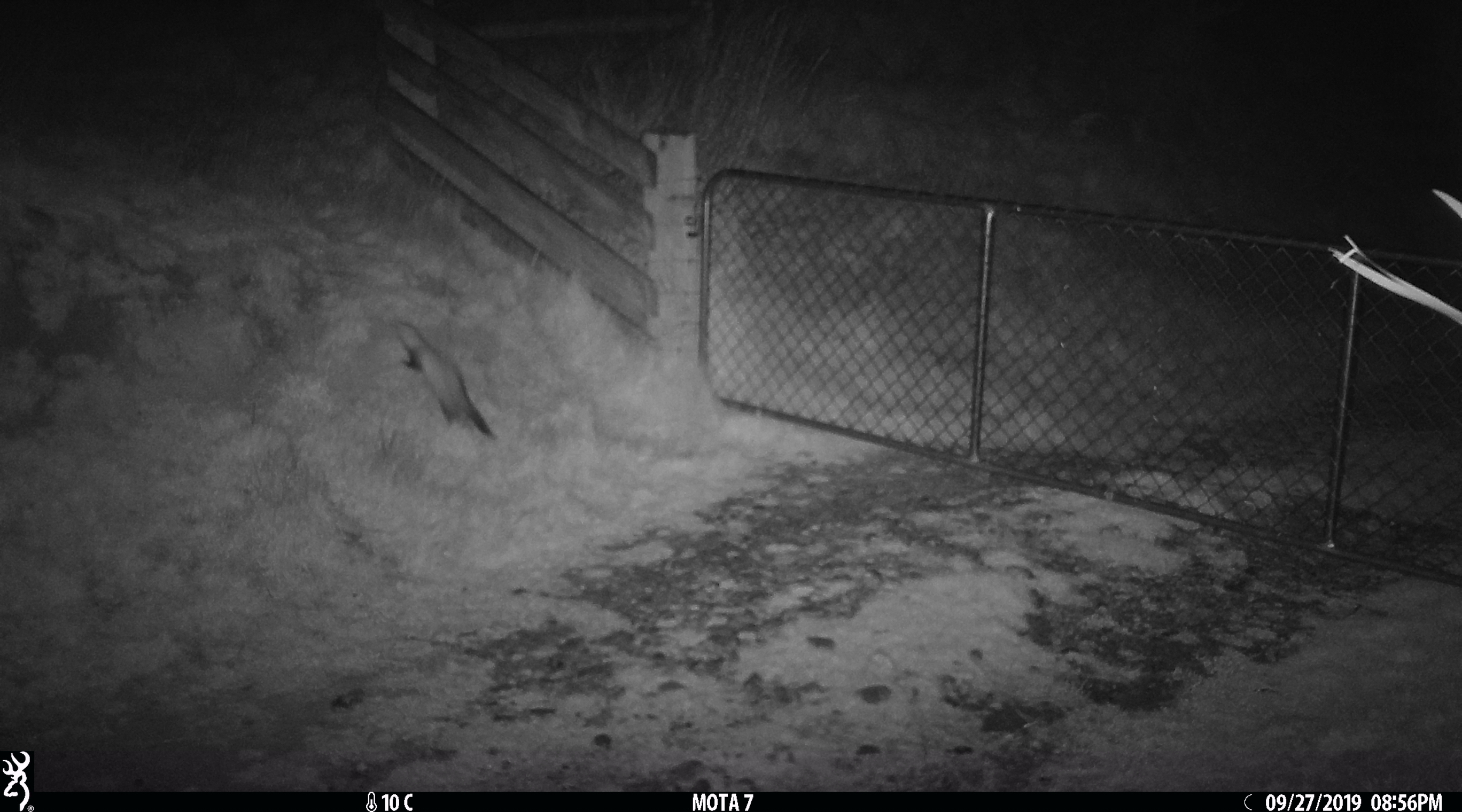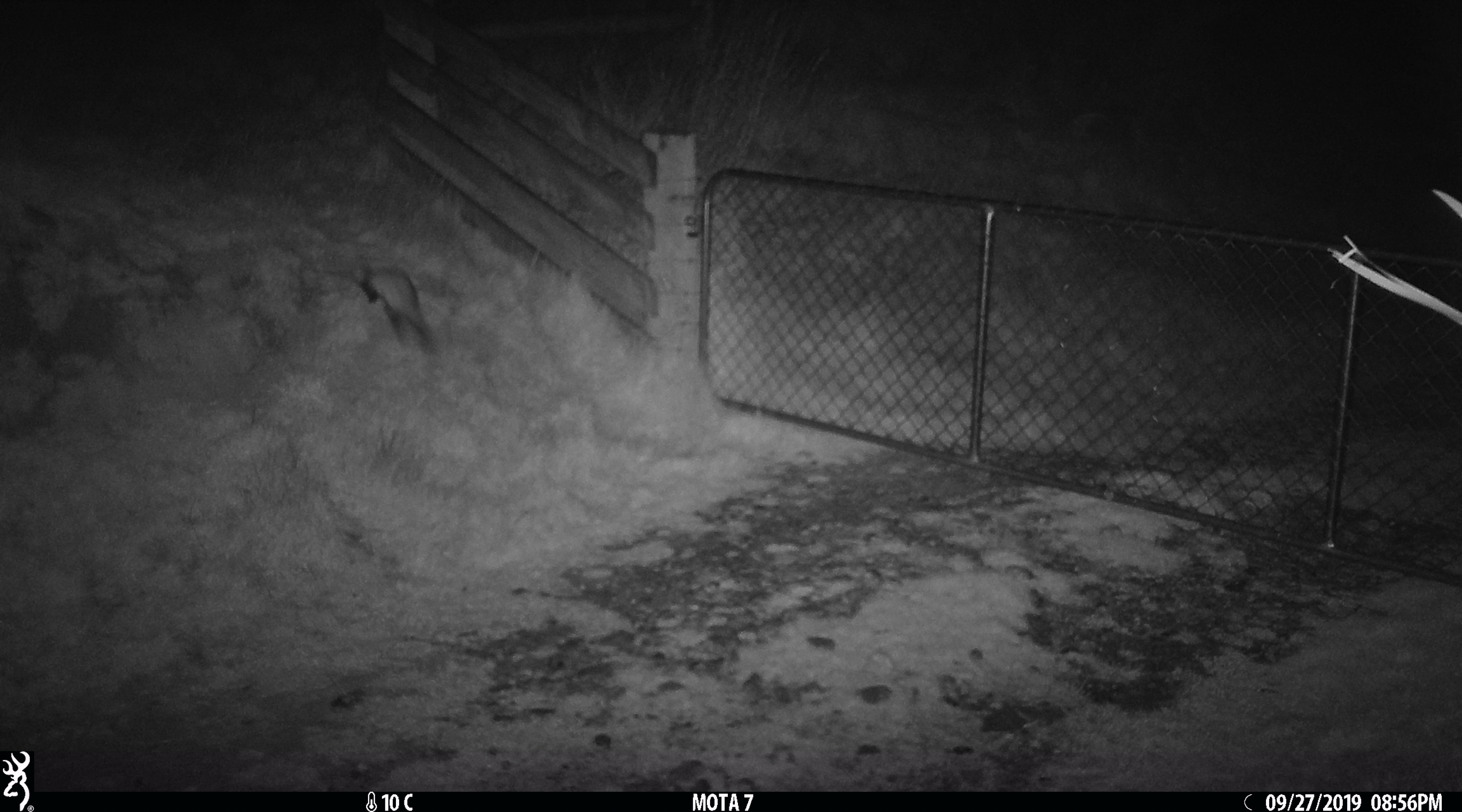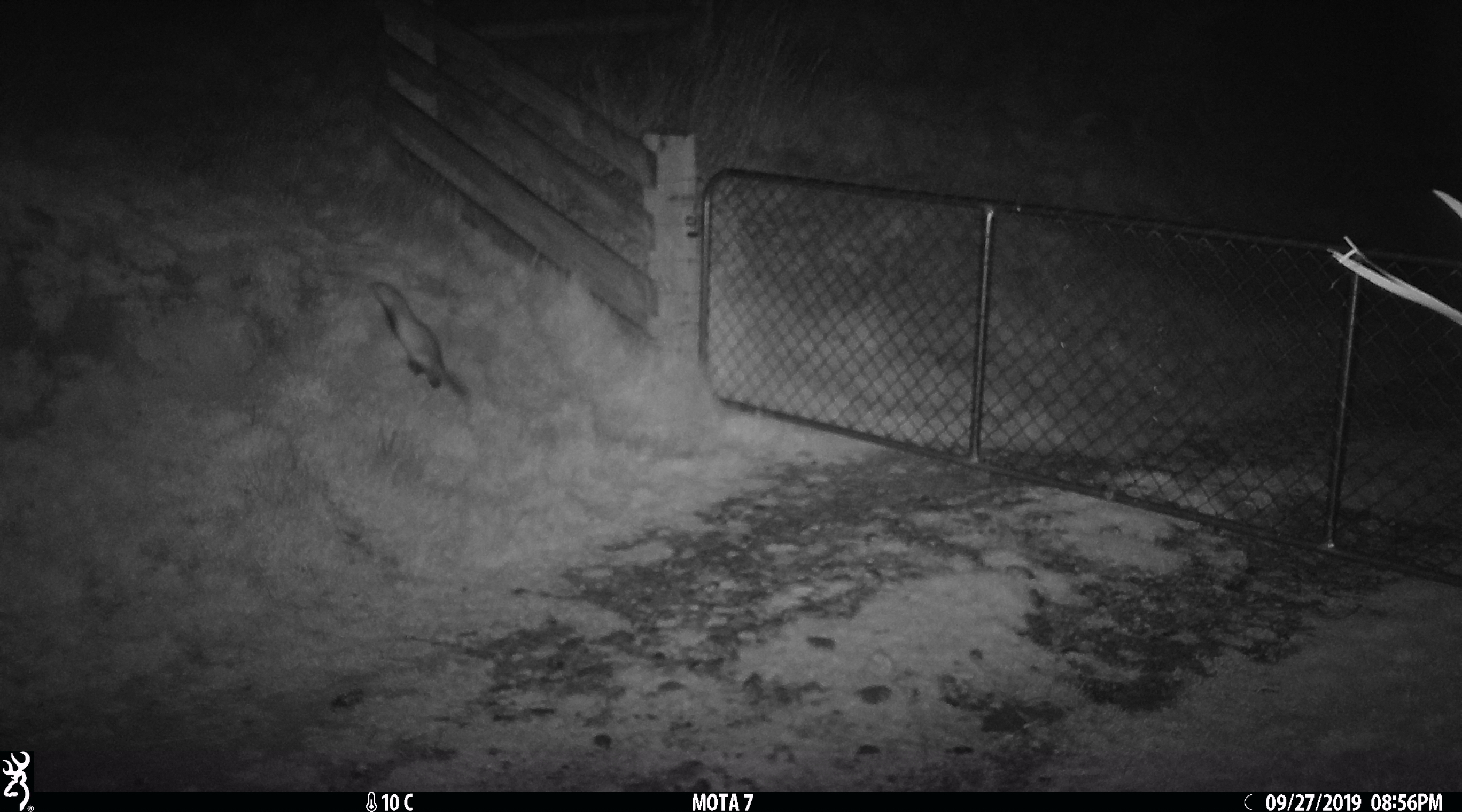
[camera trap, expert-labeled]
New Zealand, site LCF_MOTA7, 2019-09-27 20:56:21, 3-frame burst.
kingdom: Animalia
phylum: Chordata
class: Mammalia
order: Carnivora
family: Mustelidae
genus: Mustela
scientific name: Mustela furo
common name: ferret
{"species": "ferret (Mustela furo)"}